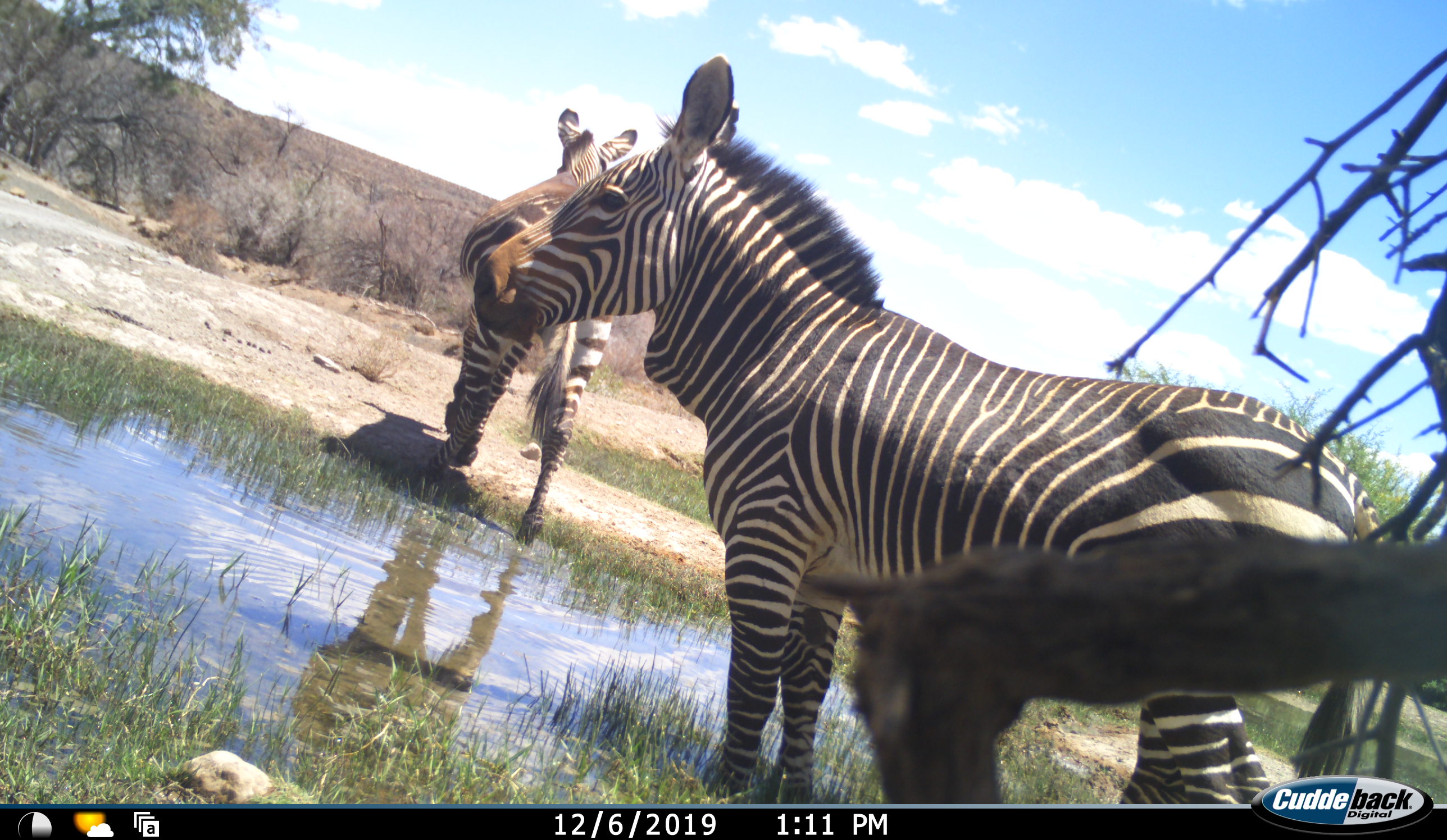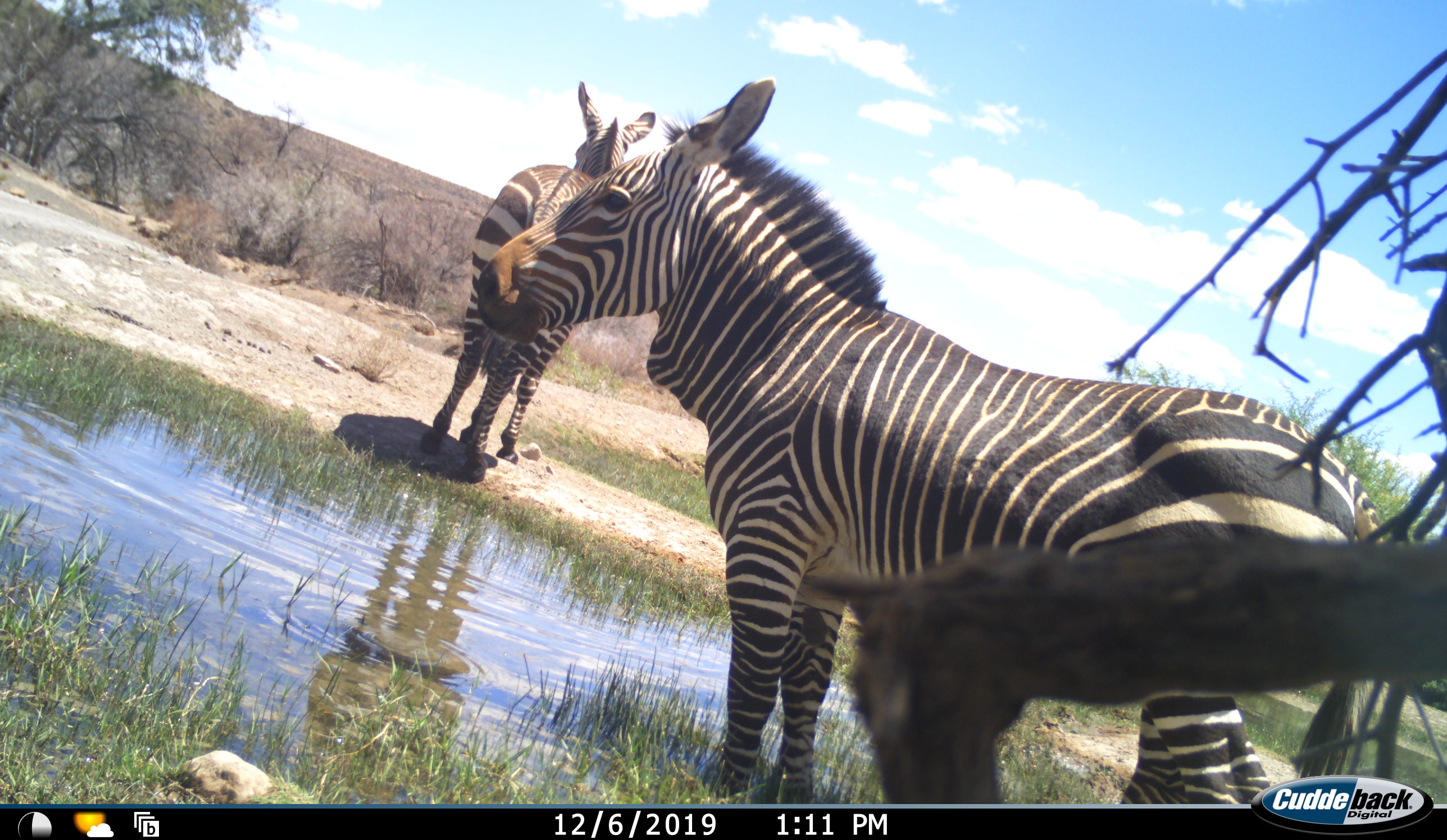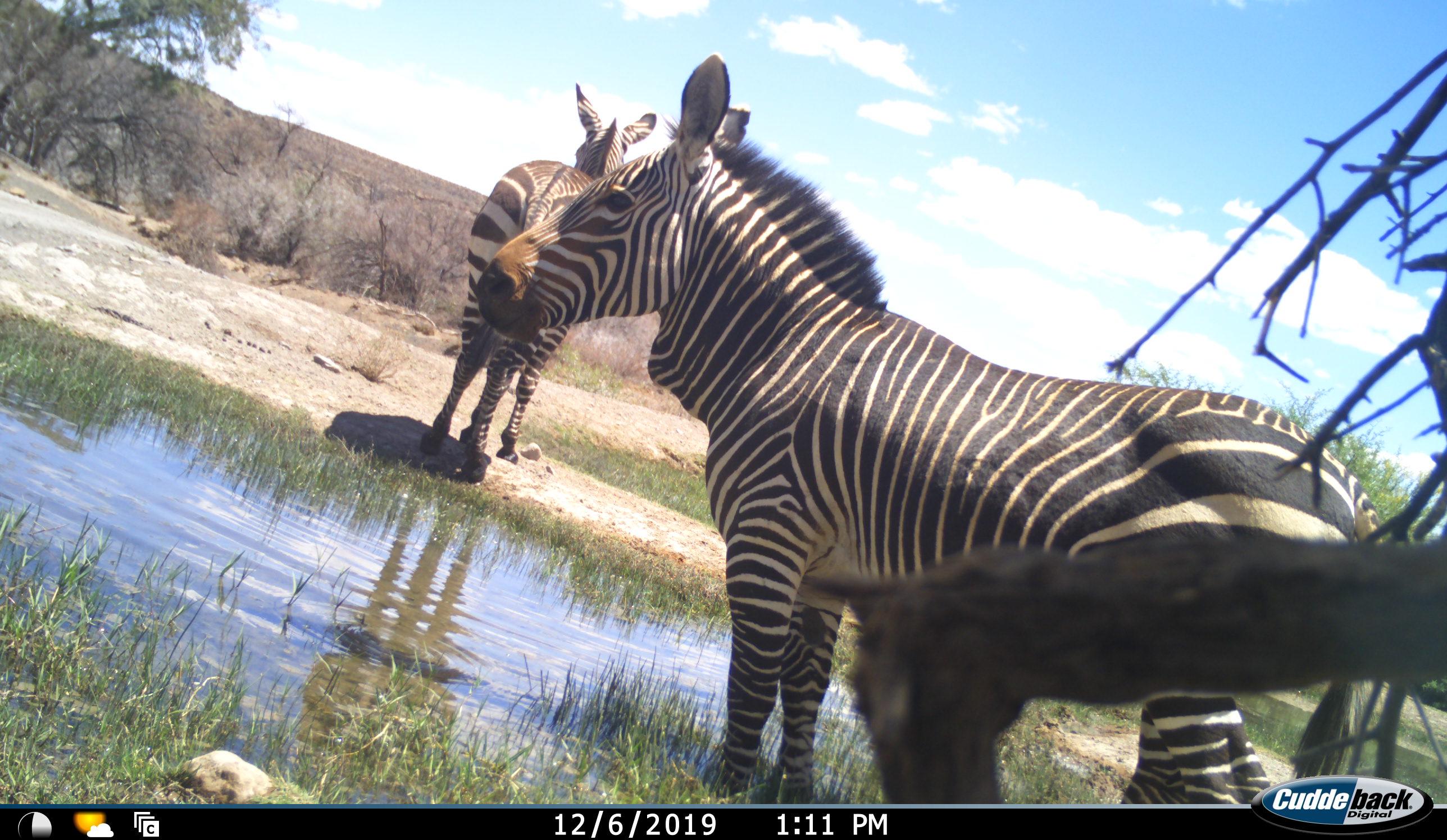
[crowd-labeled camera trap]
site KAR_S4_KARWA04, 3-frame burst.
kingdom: Animalia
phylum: Chordata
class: Mammalia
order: Perissodactyla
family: Equidae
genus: Equus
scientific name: Equus zebra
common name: mountain zebra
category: zebramountain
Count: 2.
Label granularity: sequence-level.